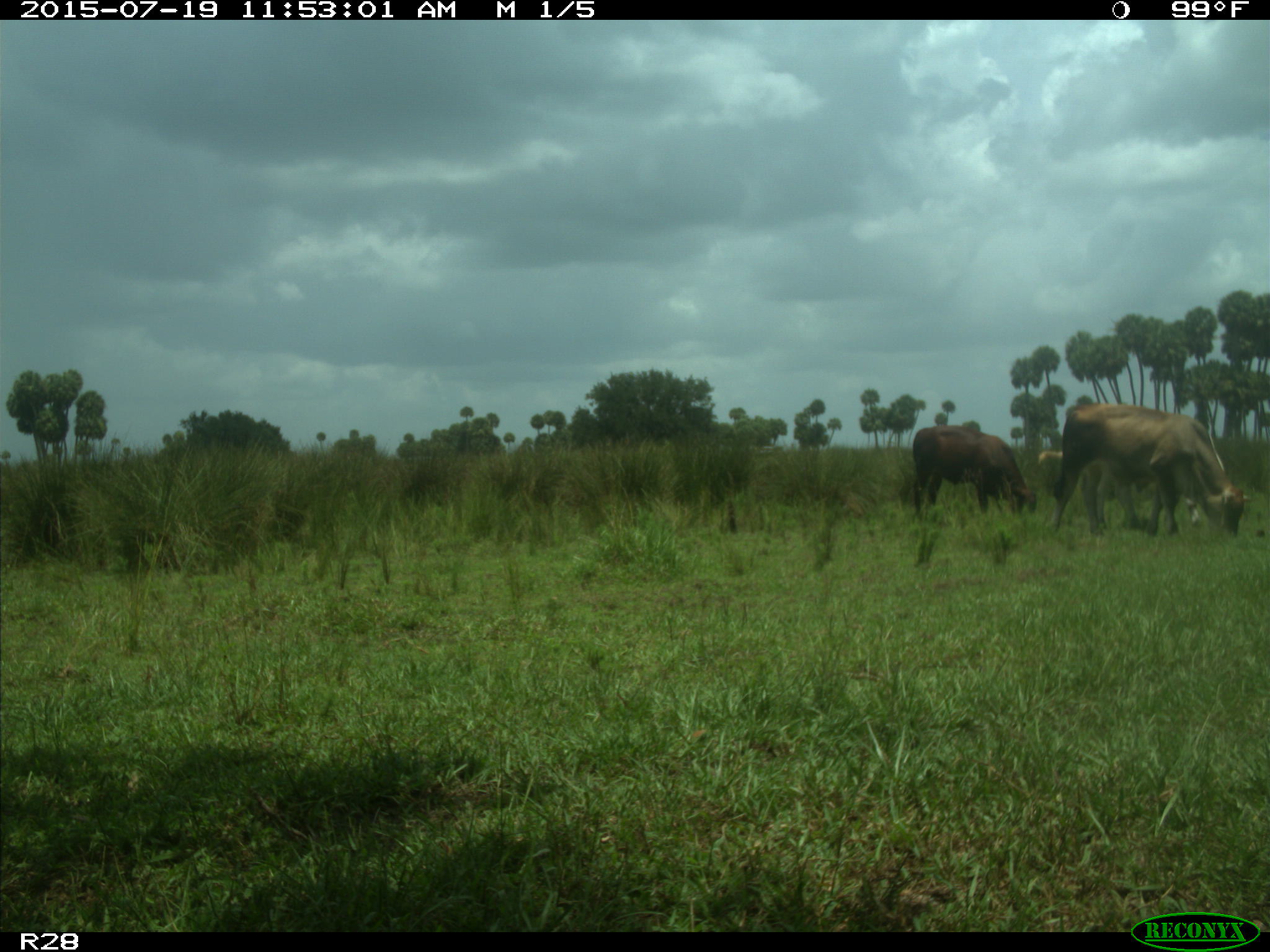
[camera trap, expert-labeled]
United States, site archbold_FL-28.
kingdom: Animalia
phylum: Chordata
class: Mammalia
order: Artiodactyla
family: Bovidae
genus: Bos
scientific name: Bos taurus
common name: domestic cow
Bos taurus (domestic cow).